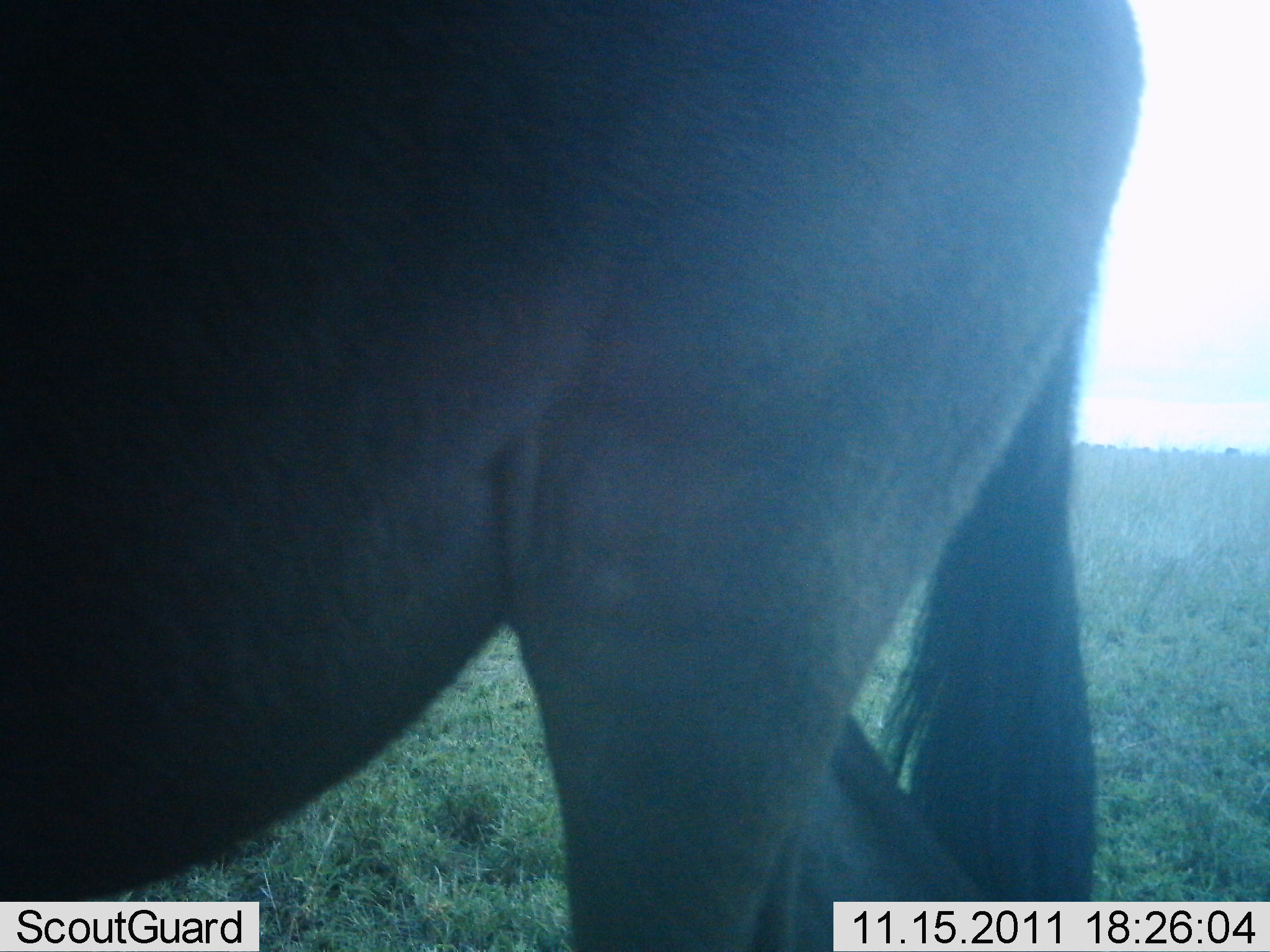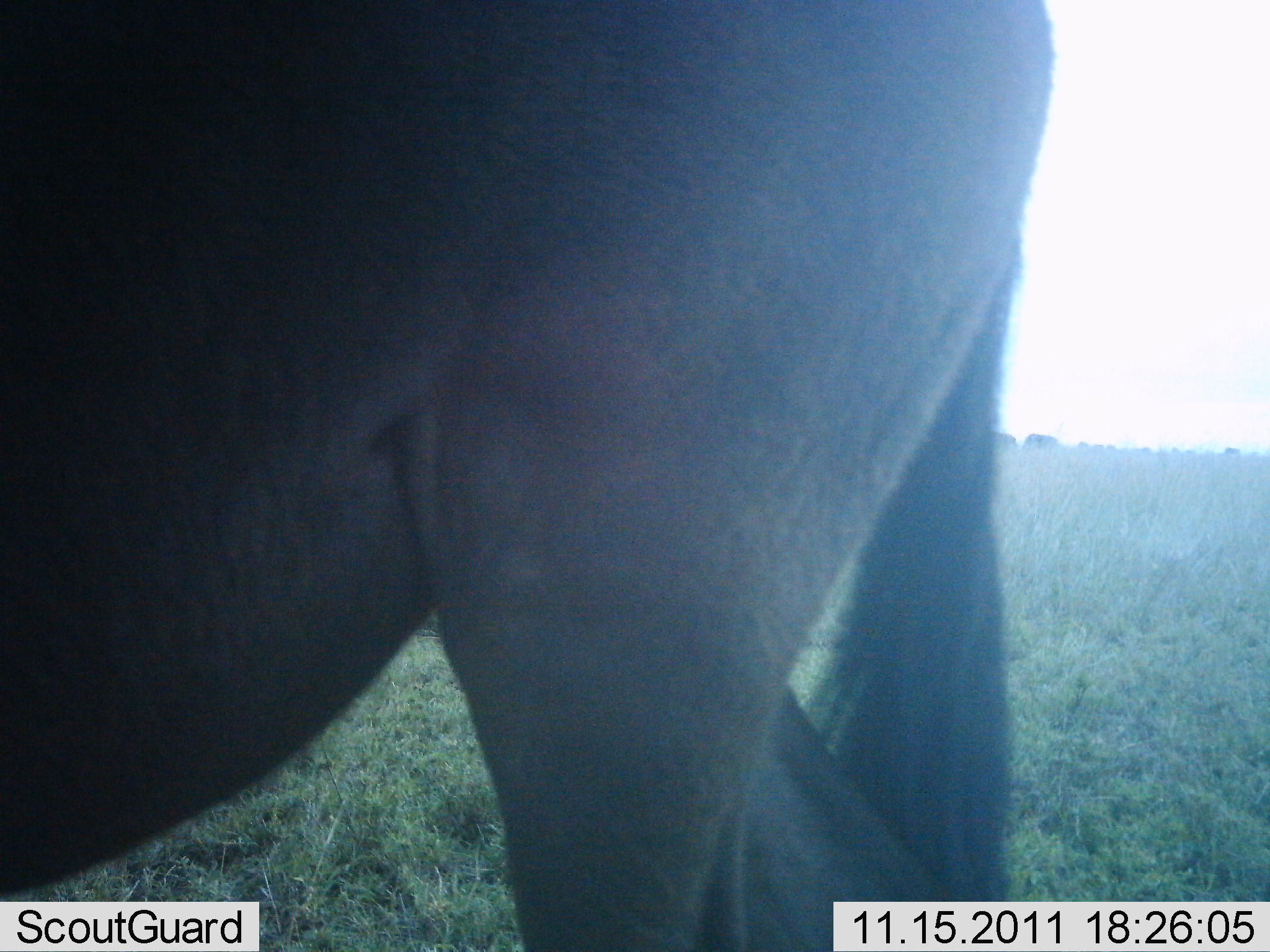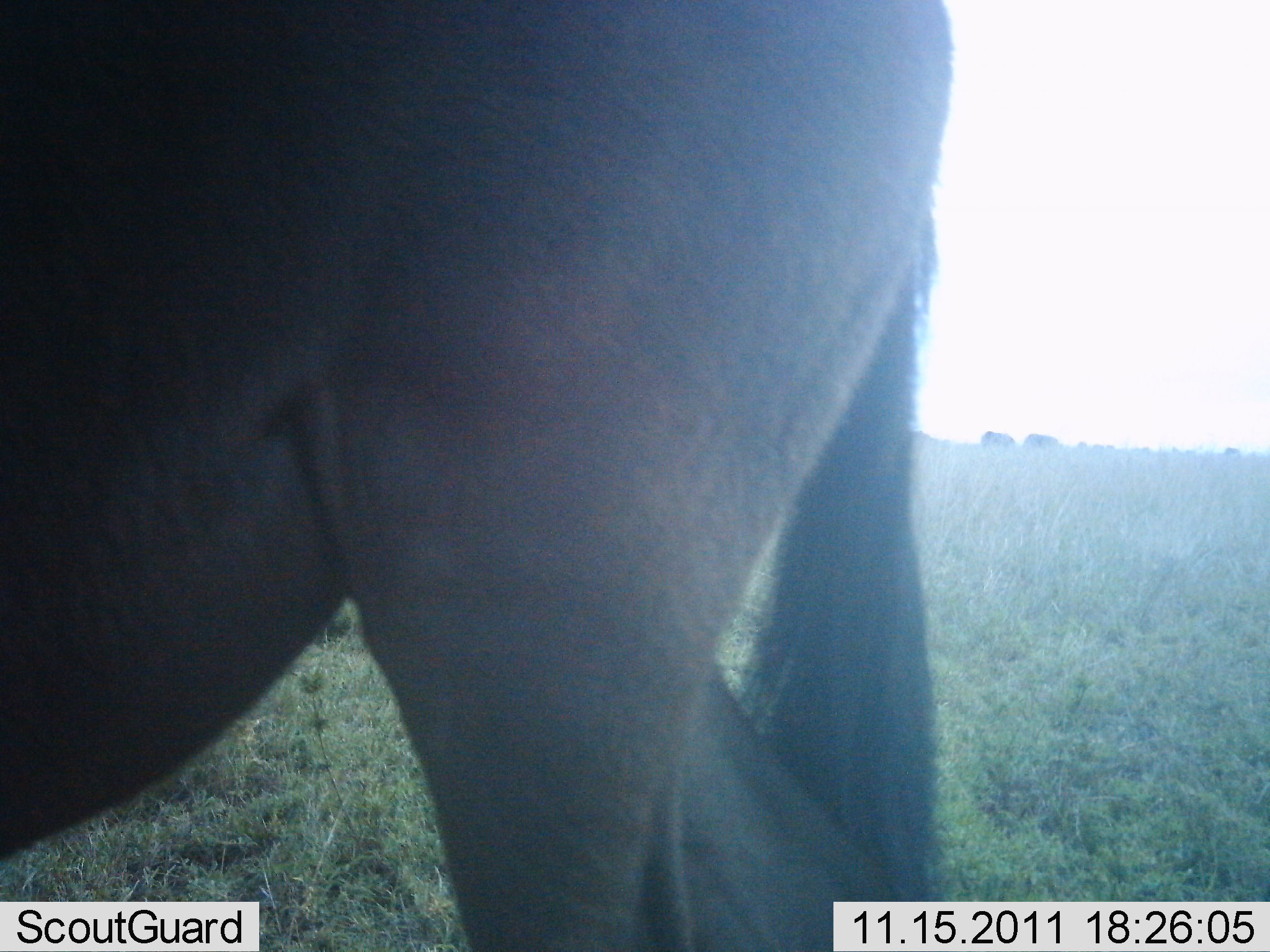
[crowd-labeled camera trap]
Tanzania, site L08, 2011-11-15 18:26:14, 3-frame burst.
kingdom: Animalia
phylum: Chordata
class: Mammalia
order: Artiodactyla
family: Bovidae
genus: Connochaetes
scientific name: Connochaetes taurinus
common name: blue wildebeest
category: wildebeest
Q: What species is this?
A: Wildebeest (blue wildebeest) (Connochaetes taurinus).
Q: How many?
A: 1.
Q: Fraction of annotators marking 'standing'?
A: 83%.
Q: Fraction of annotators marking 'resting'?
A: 0%.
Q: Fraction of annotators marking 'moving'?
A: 17%.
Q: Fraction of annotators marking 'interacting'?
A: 0%.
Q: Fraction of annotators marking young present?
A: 0%.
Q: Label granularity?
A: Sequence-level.